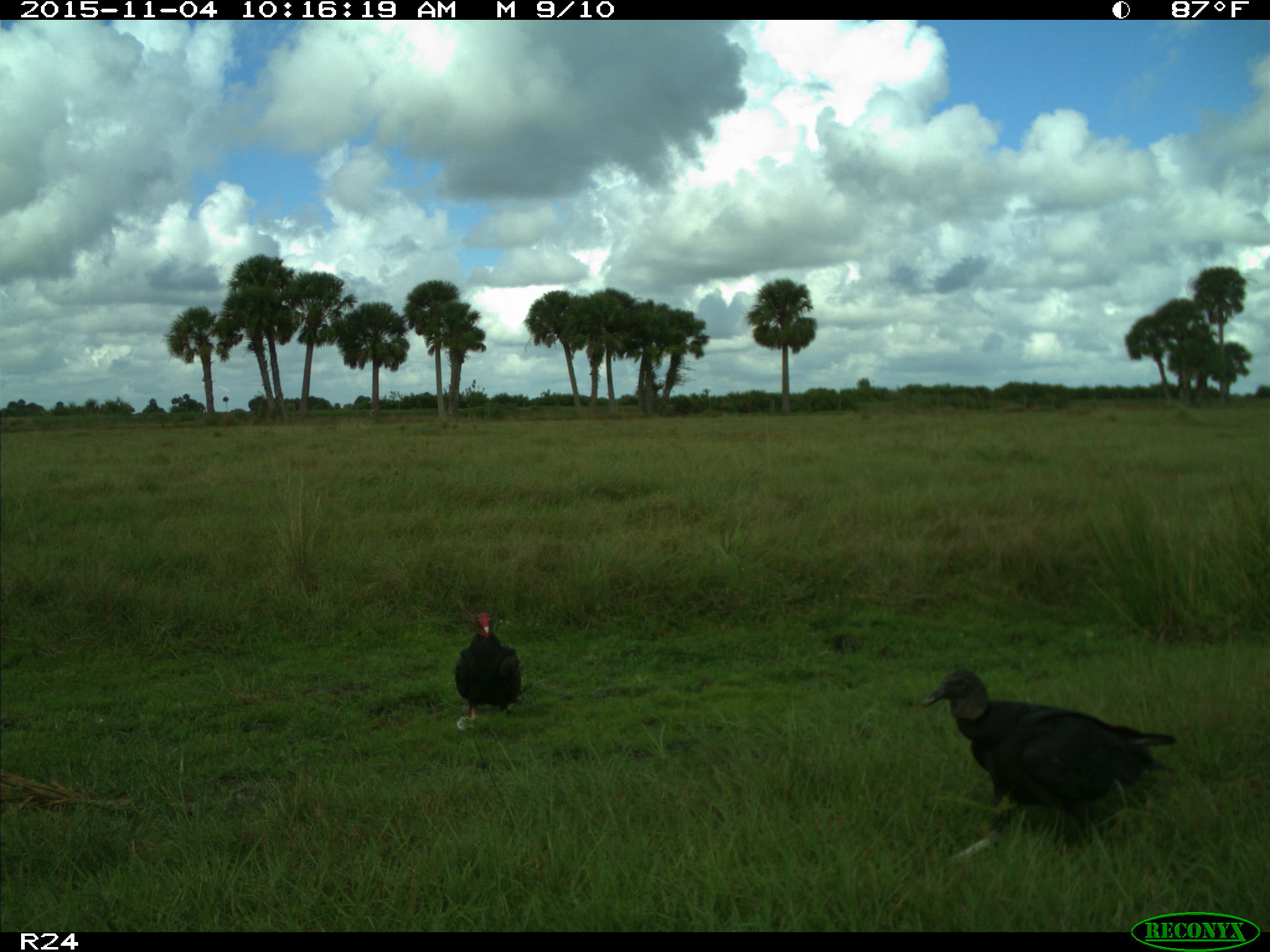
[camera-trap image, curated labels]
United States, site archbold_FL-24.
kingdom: Animalia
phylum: Chordata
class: Aves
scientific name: Aves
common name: birds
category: unidentified bird